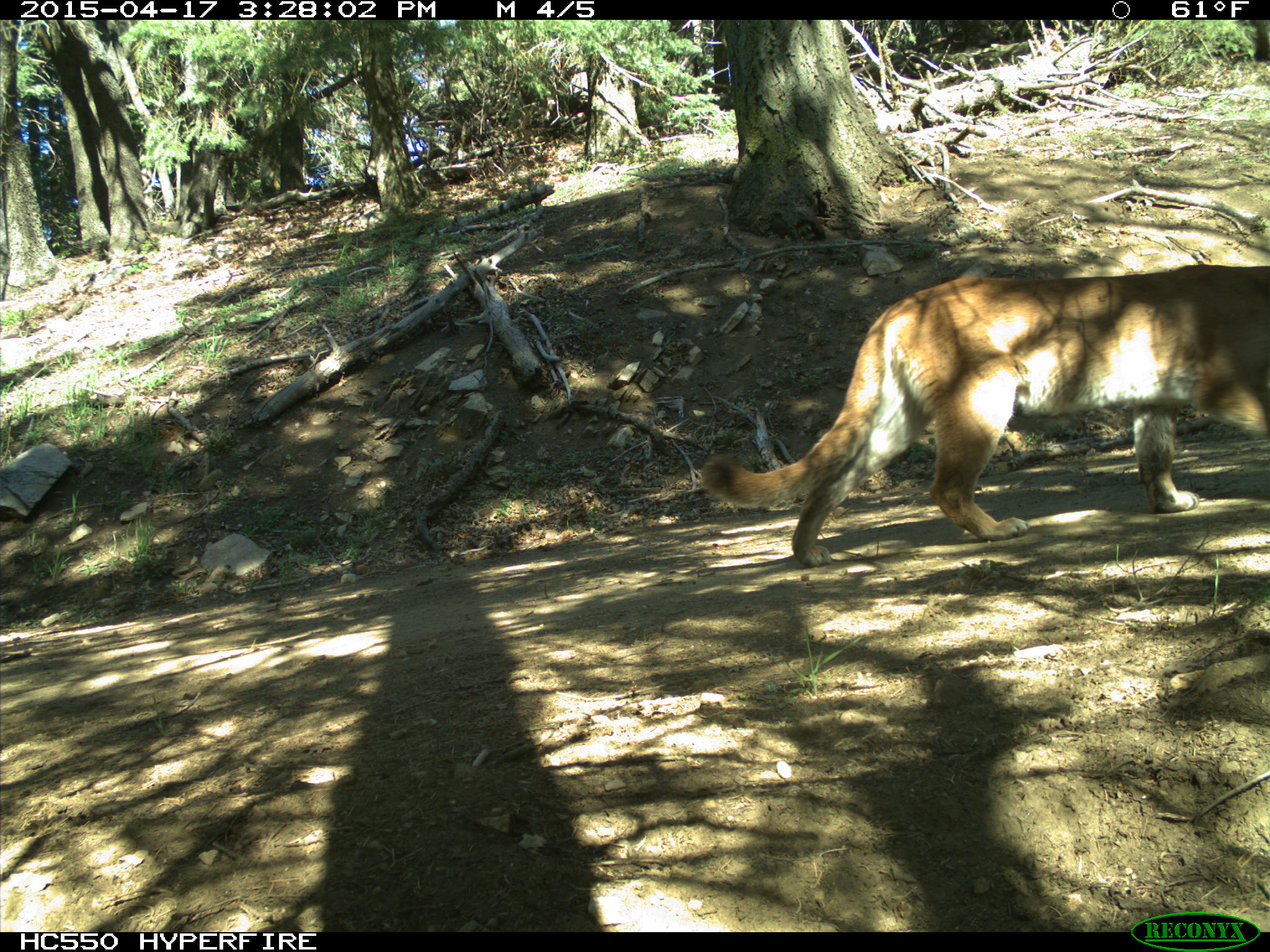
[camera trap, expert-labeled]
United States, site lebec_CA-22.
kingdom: Animalia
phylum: Chordata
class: Mammalia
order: Carnivora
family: Felidae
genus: Puma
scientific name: Puma concolor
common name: mountain lion